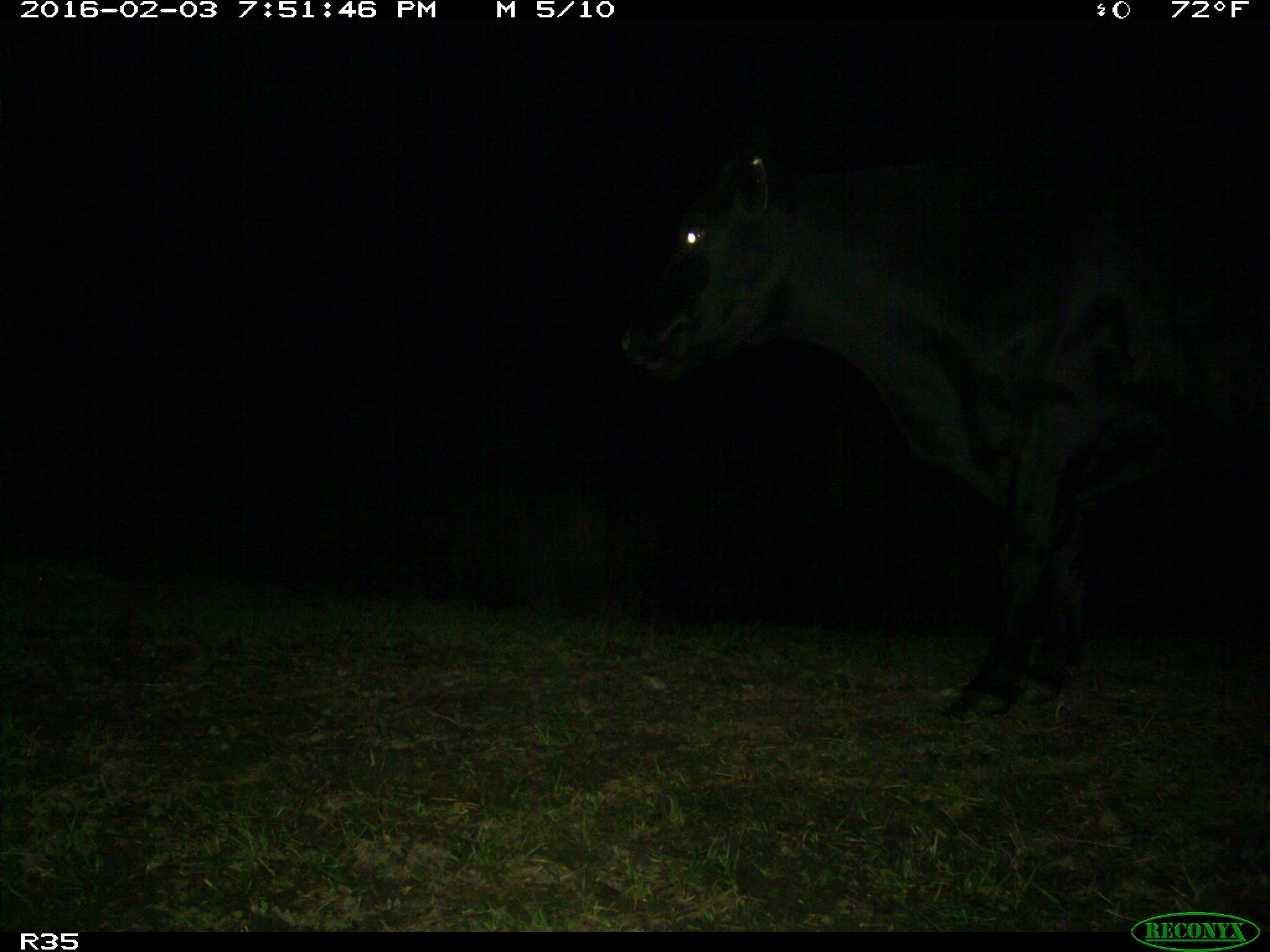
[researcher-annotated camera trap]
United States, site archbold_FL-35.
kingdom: Animalia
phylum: Chordata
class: Mammalia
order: Artiodactyla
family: Bovidae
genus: Bos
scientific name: Bos taurus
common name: domestic cow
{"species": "Bos taurus (domestic cow)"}